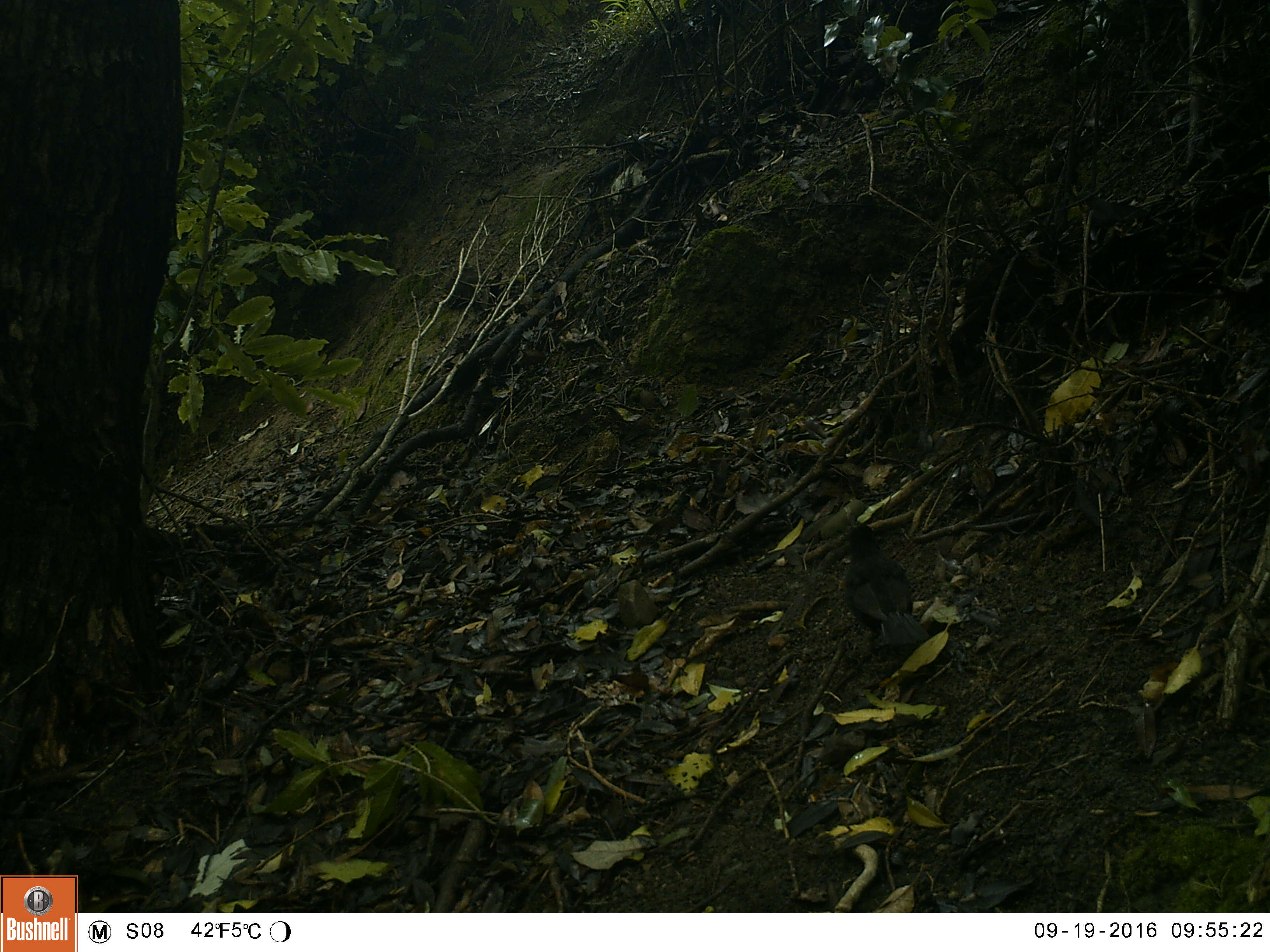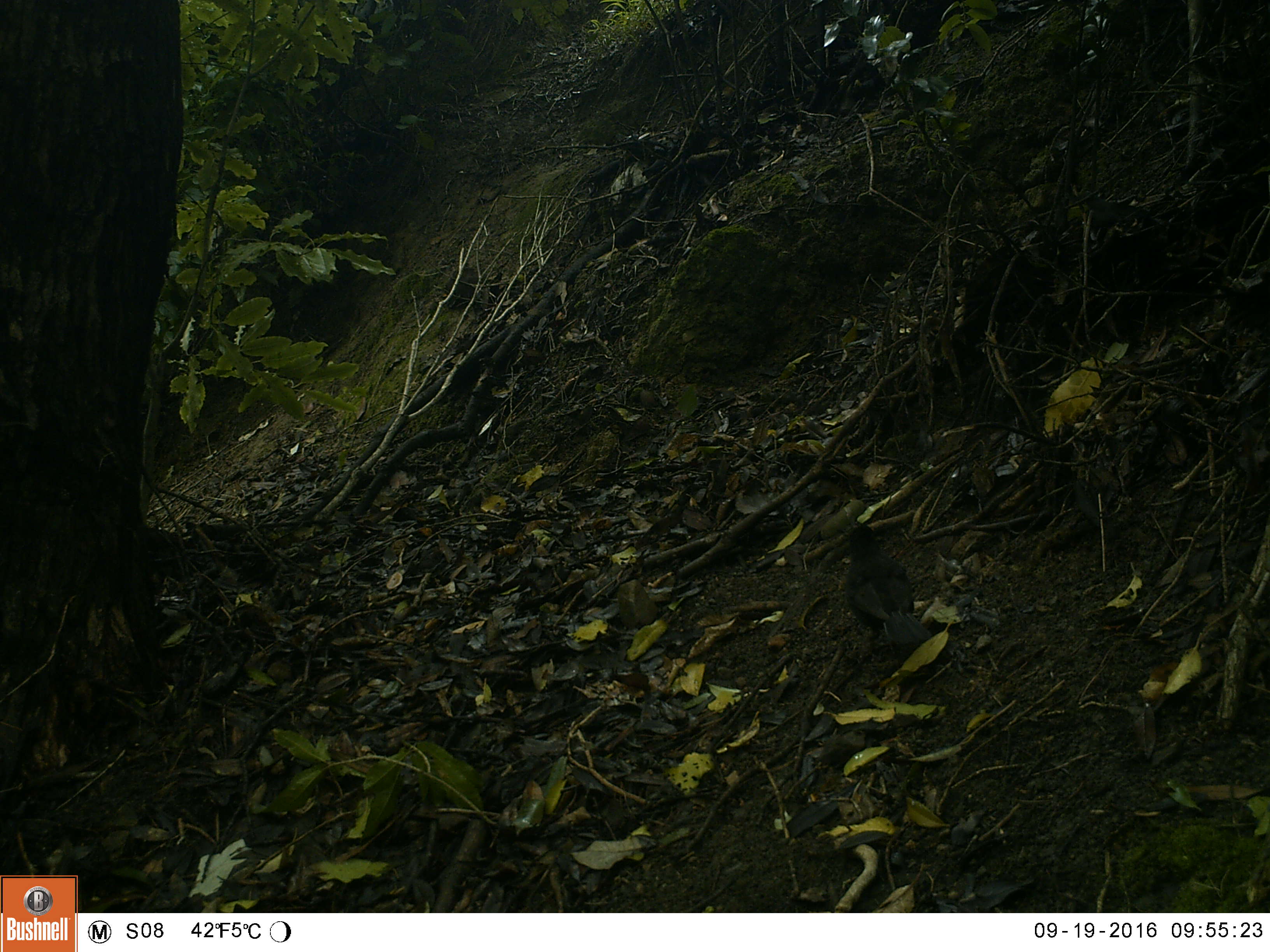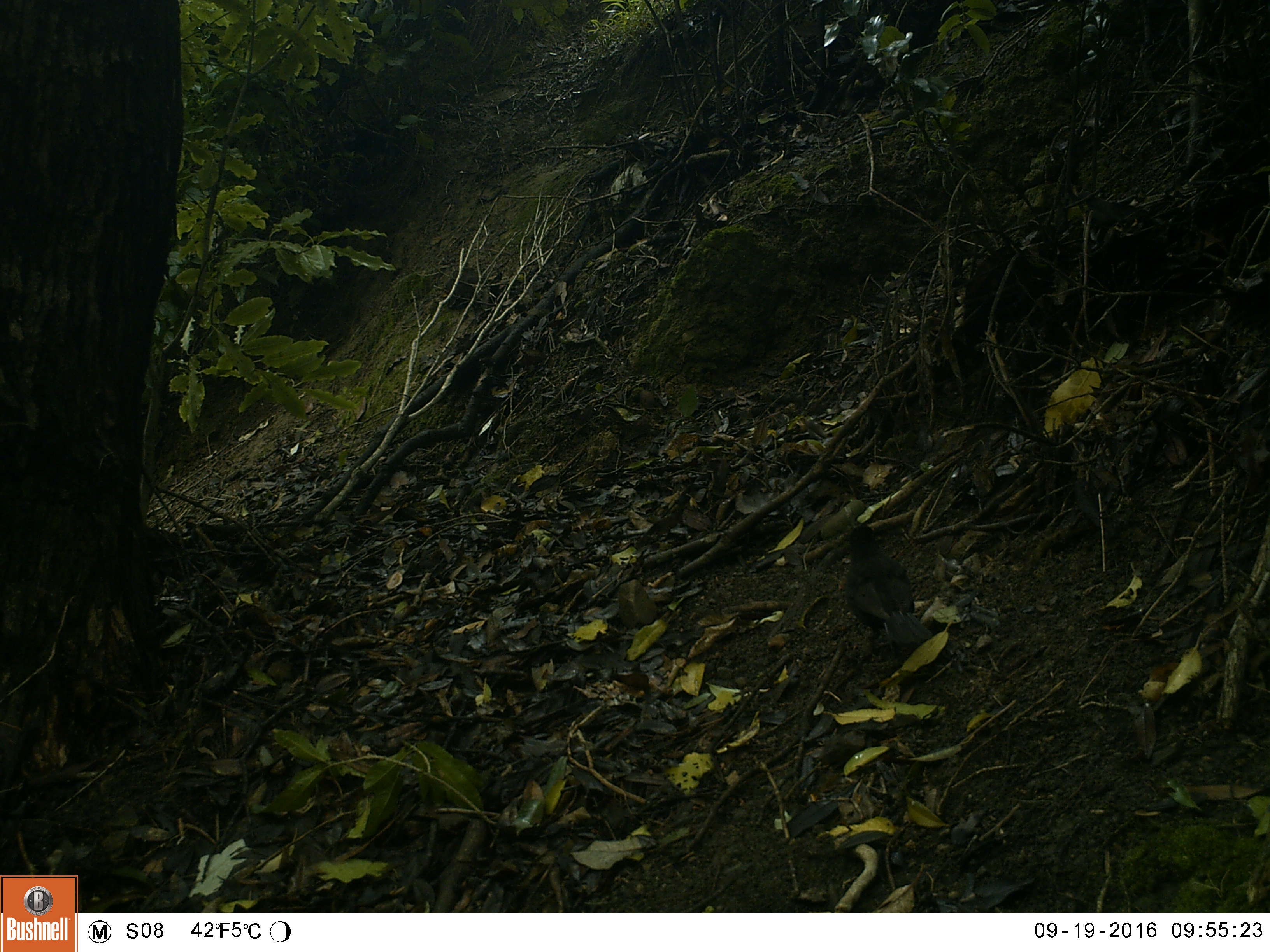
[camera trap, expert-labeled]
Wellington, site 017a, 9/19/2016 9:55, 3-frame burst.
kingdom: Animalia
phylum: Chordata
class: Aves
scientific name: Aves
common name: bird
Bird (Aves).